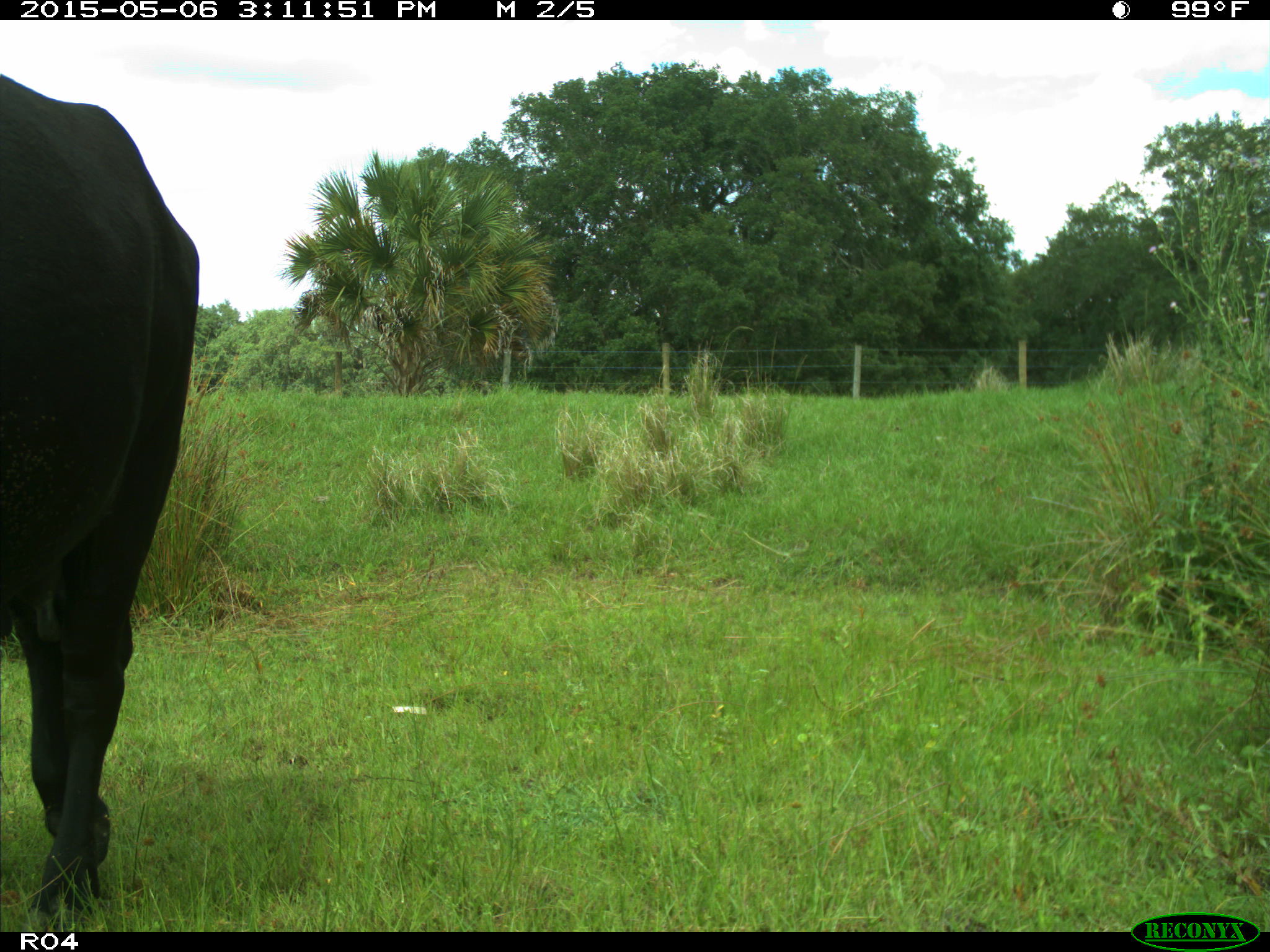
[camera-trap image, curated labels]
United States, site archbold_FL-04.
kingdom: Animalia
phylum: Chordata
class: Mammalia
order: Artiodactyla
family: Bovidae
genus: Bos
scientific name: Bos taurus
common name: domestic cow